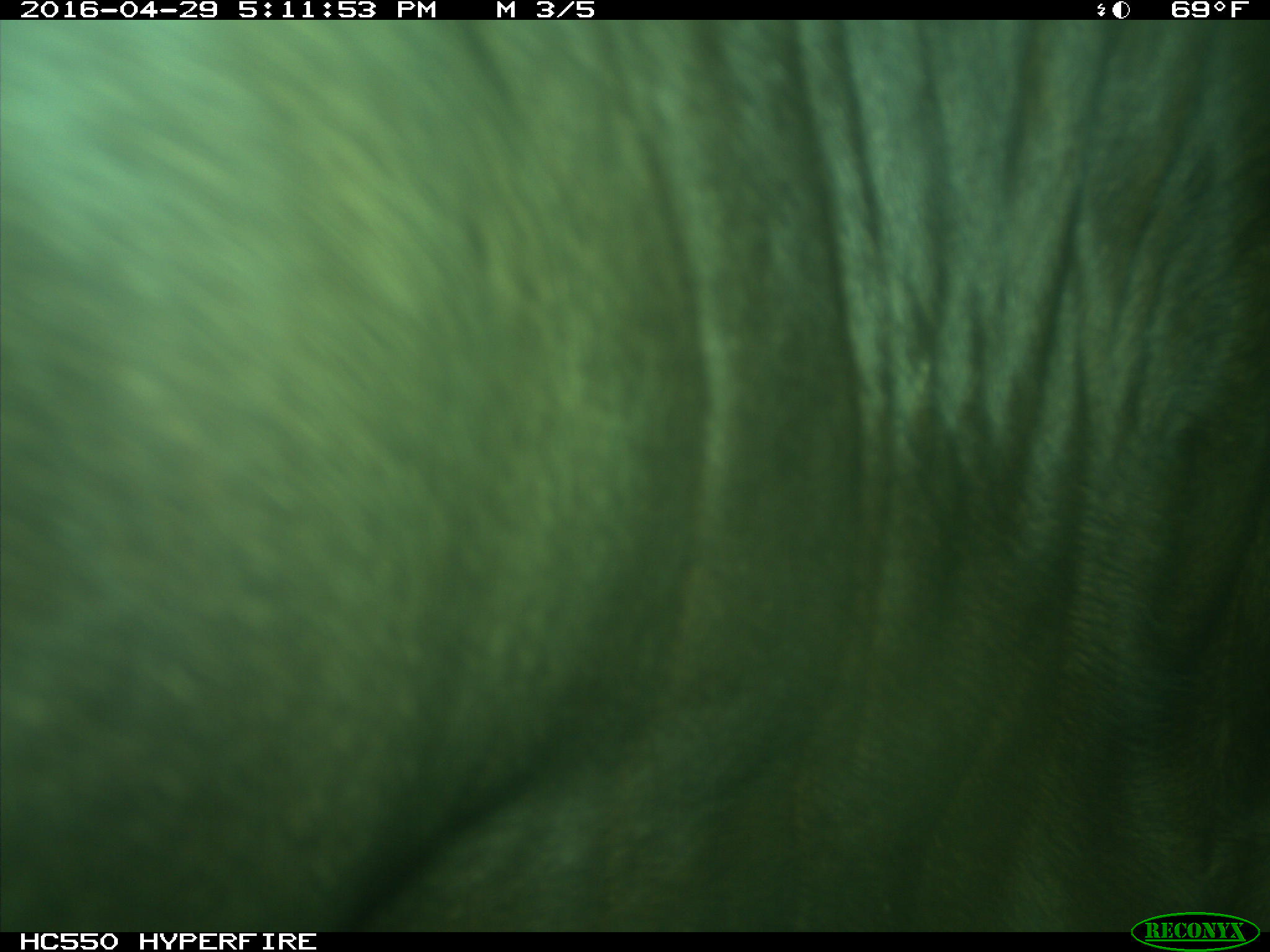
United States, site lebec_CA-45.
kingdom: Animalia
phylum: Chordata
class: Mammalia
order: Artiodactyla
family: Bovidae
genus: Bos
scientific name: Bos taurus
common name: domestic cow